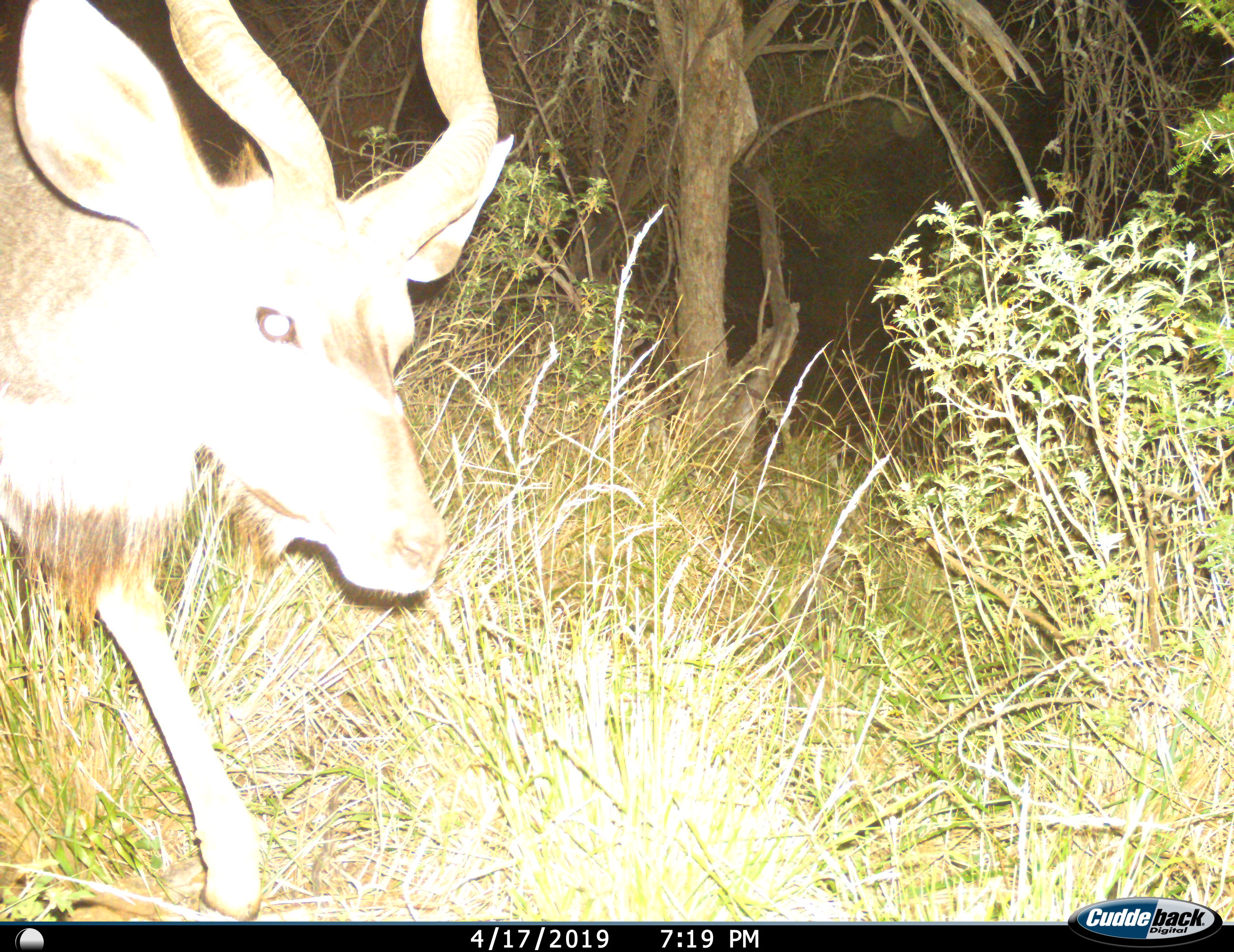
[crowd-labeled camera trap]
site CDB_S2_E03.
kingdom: Animalia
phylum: Chordata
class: Mammalia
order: Artiodactyla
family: Bovidae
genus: Tragelaphus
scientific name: Tragelaphus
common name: kudu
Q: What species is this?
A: Kudu (Tragelaphus).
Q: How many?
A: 1.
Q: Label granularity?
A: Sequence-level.